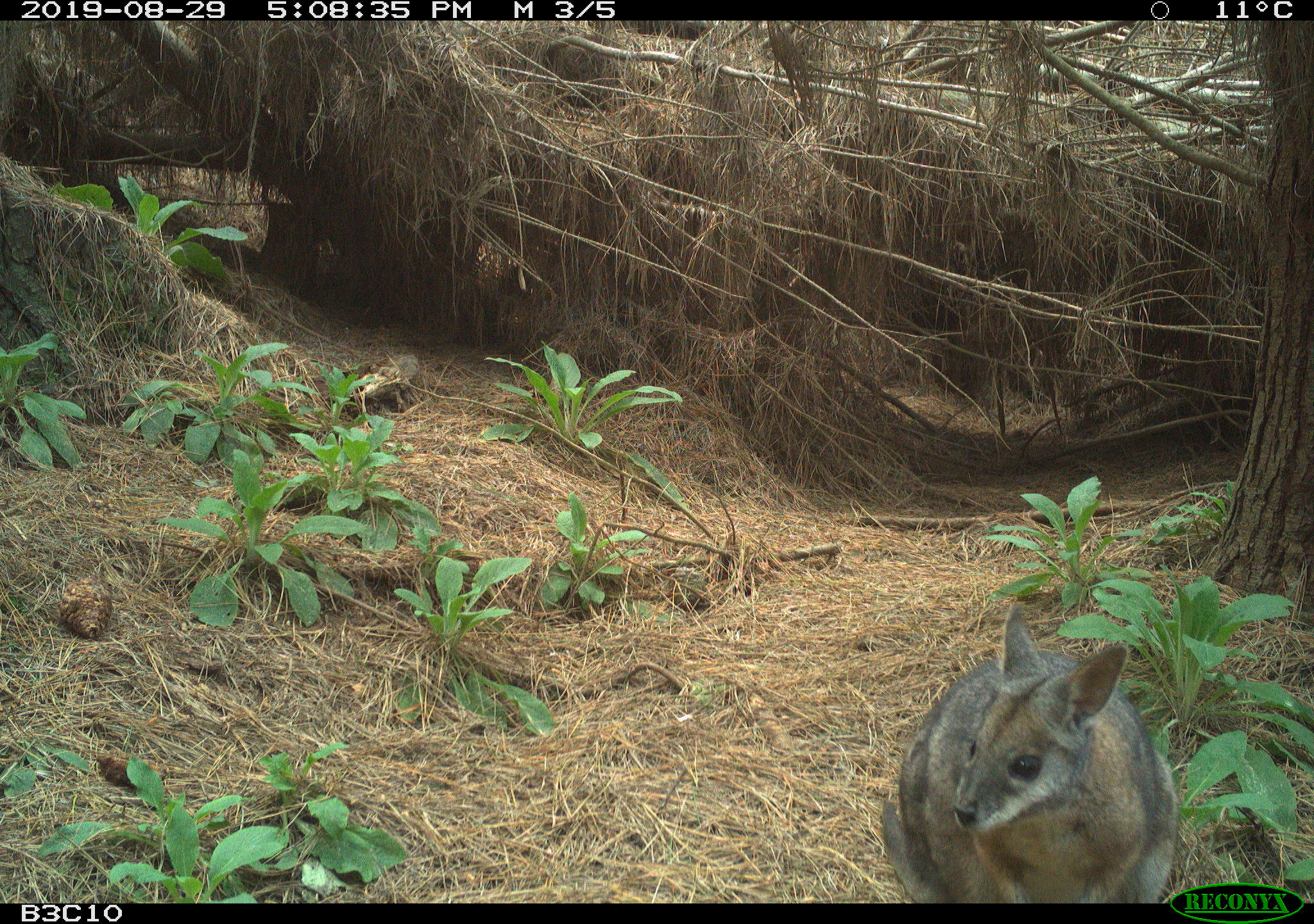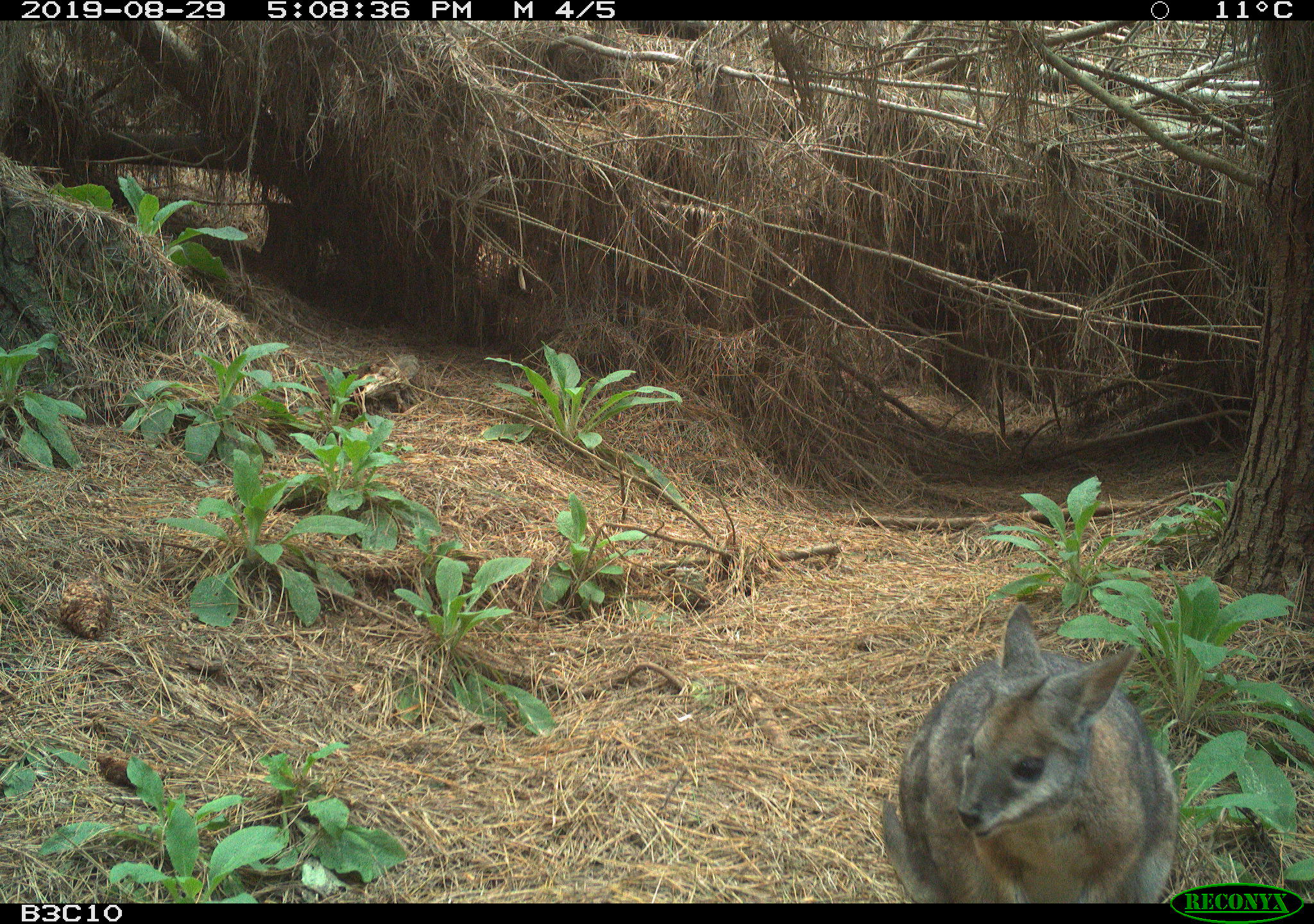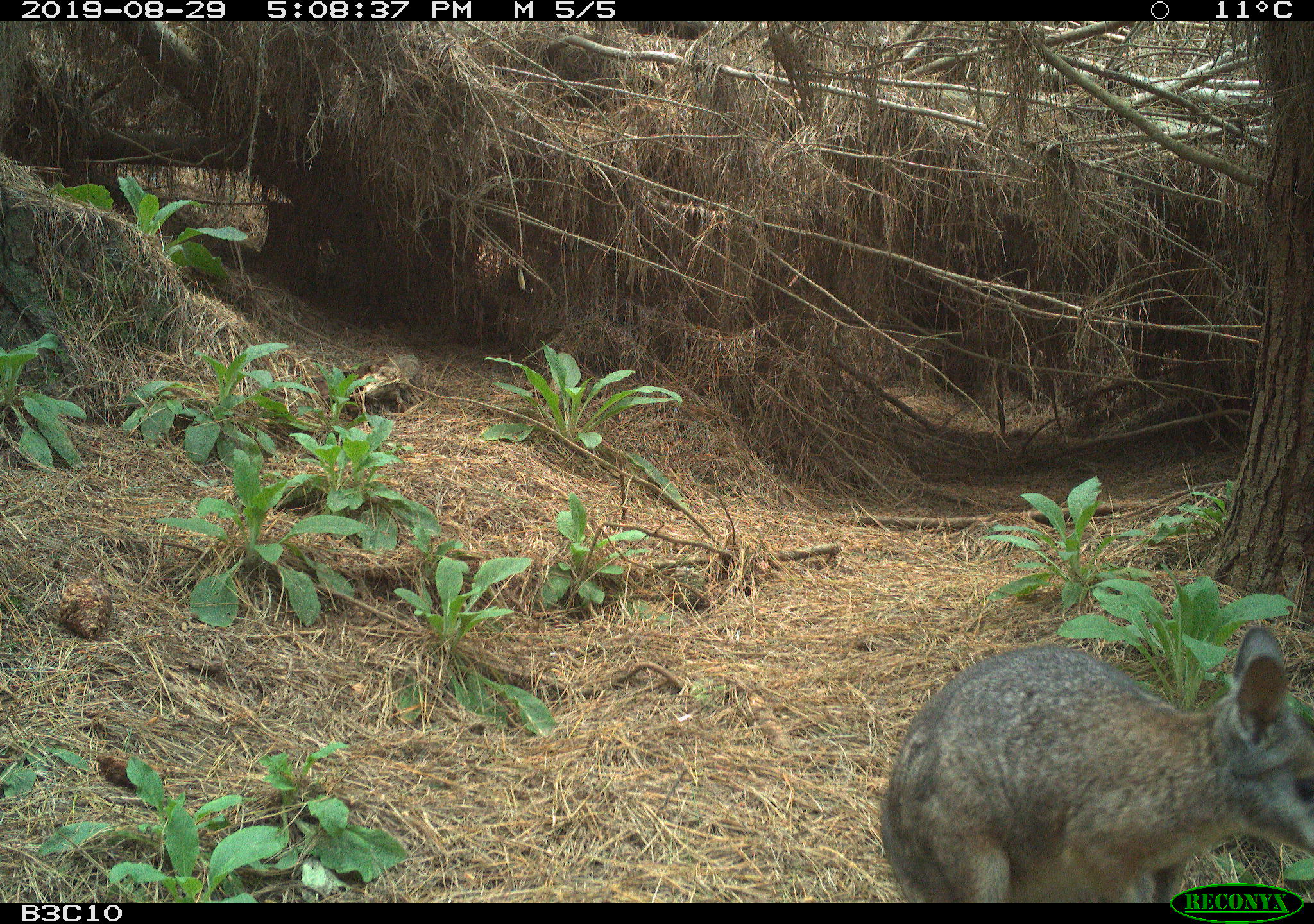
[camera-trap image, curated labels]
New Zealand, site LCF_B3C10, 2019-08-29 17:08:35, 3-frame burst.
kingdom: Animalia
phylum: Chordata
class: Mammalia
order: Diprotodontia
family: Macropodidae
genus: Notamacropus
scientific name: Notamacropus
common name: wallaby